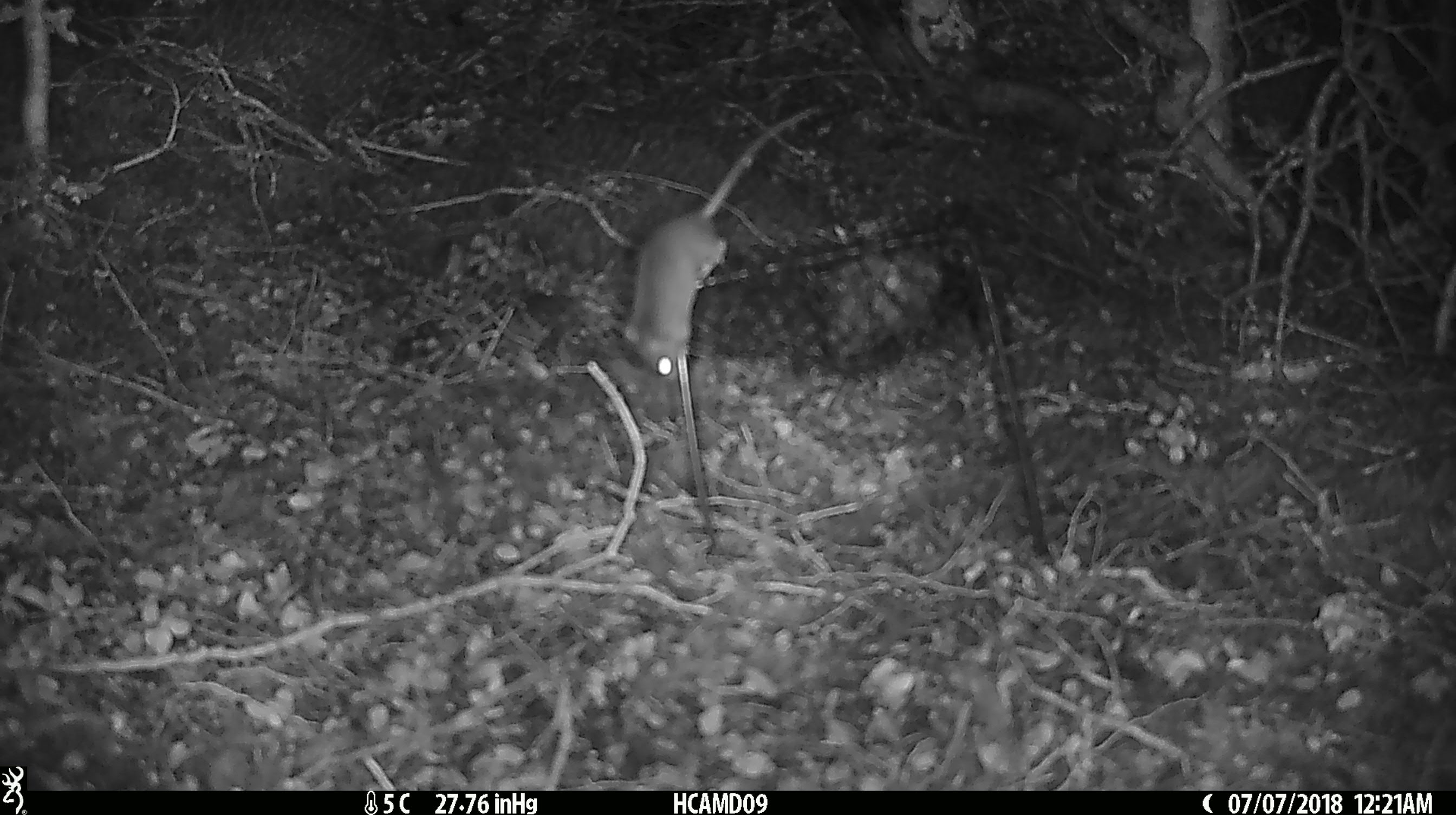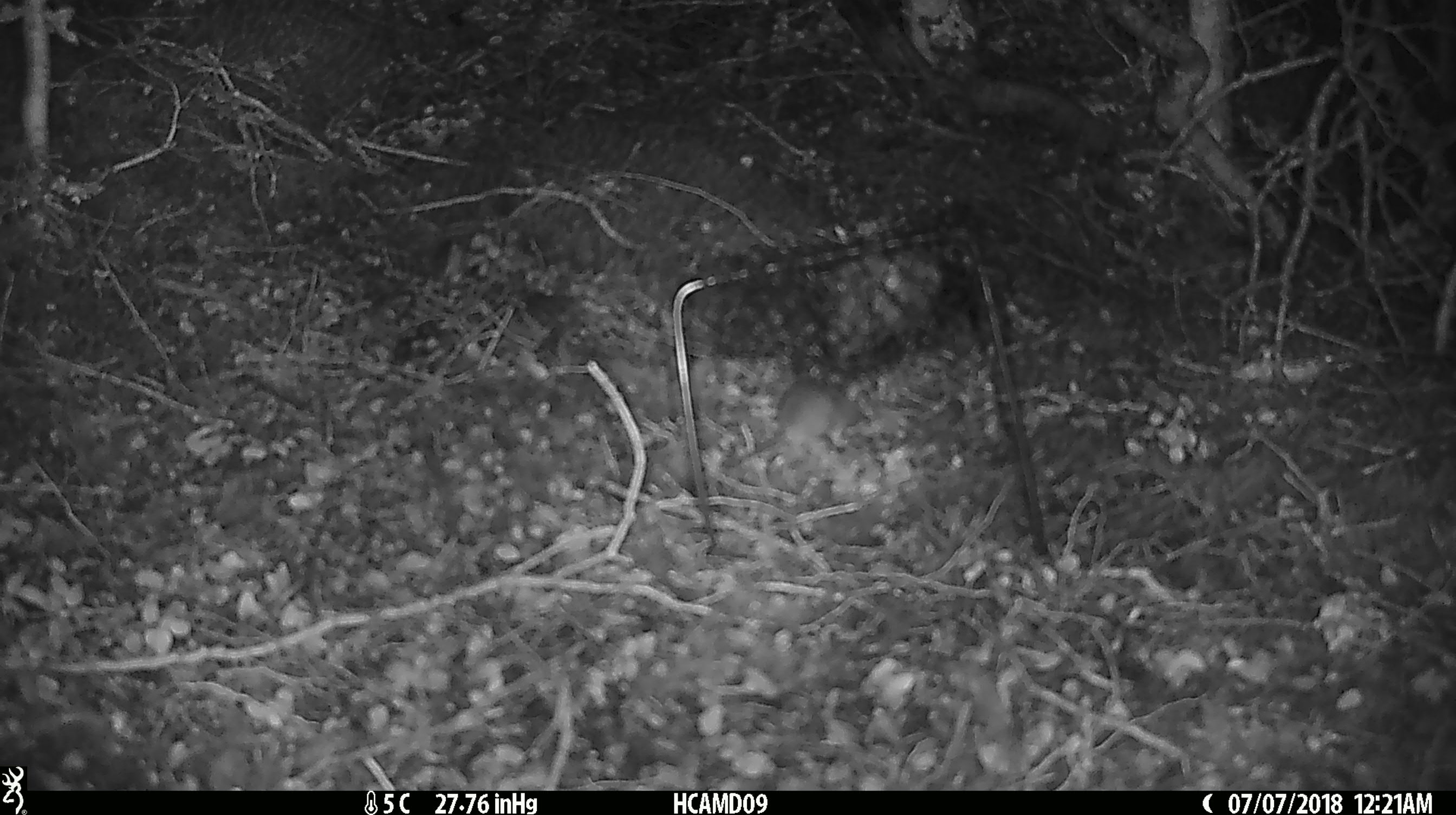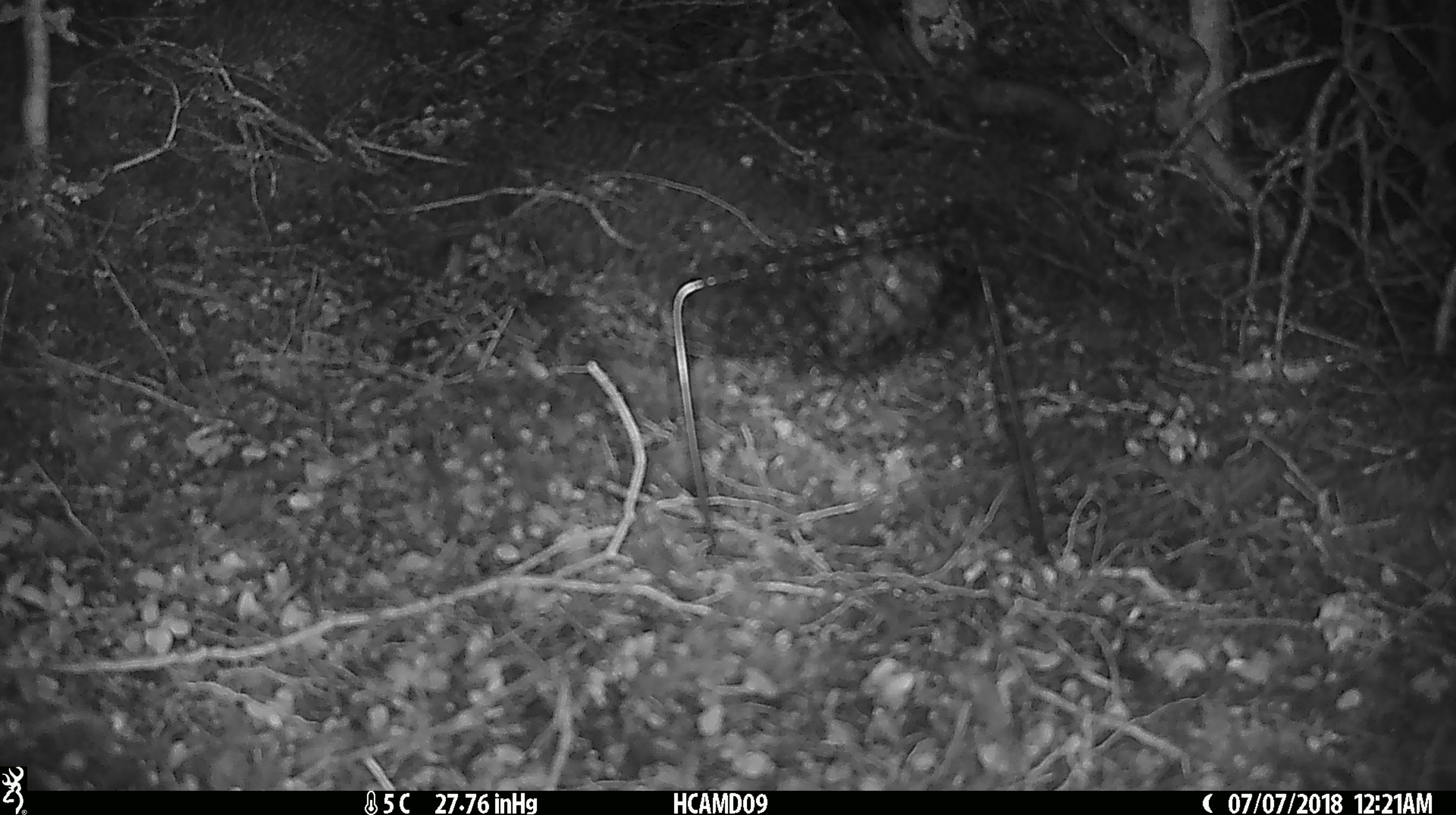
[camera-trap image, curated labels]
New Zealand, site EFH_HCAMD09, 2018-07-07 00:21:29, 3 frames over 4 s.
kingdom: Animalia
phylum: Chordata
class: Mammalia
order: Rodentia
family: Muridae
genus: Mus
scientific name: Mus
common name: mouse